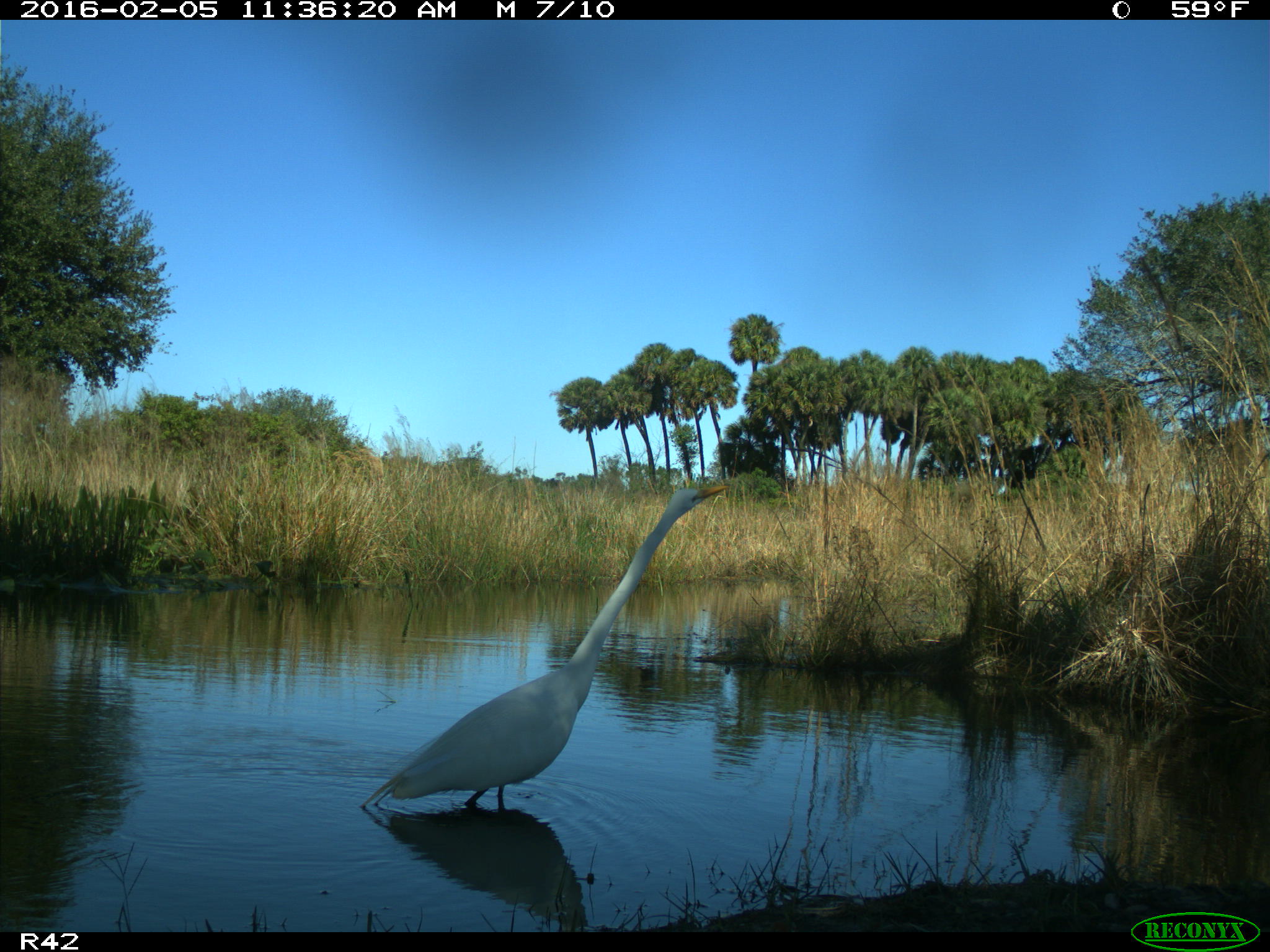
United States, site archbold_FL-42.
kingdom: Animalia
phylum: Chordata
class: Aves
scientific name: Aves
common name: birds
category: unidentified bird